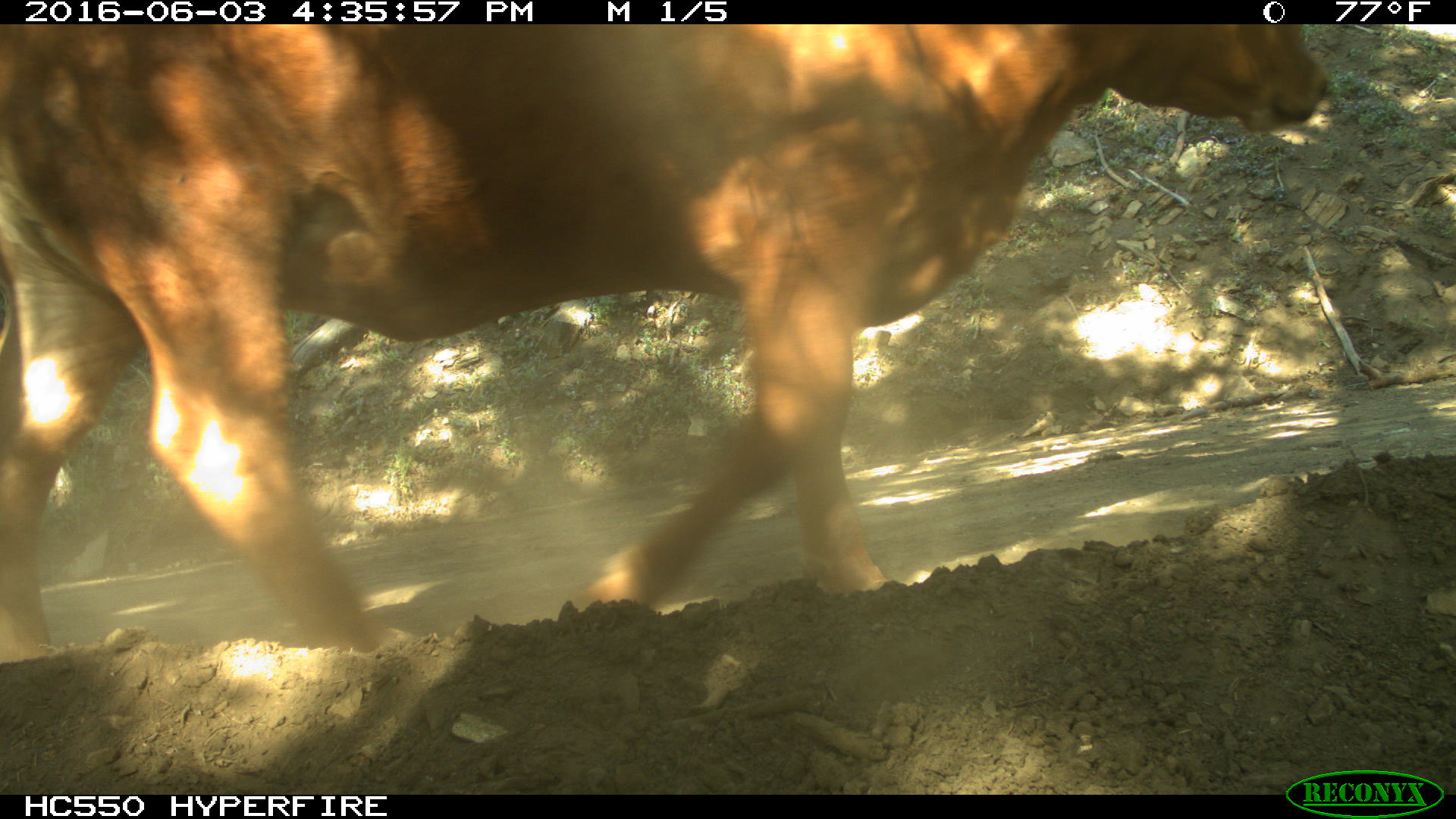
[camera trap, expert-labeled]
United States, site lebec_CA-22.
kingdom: Animalia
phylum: Chordata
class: Mammalia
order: Artiodactyla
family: Bovidae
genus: Bos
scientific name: Bos taurus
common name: domestic cow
Bos taurus (domestic cow).